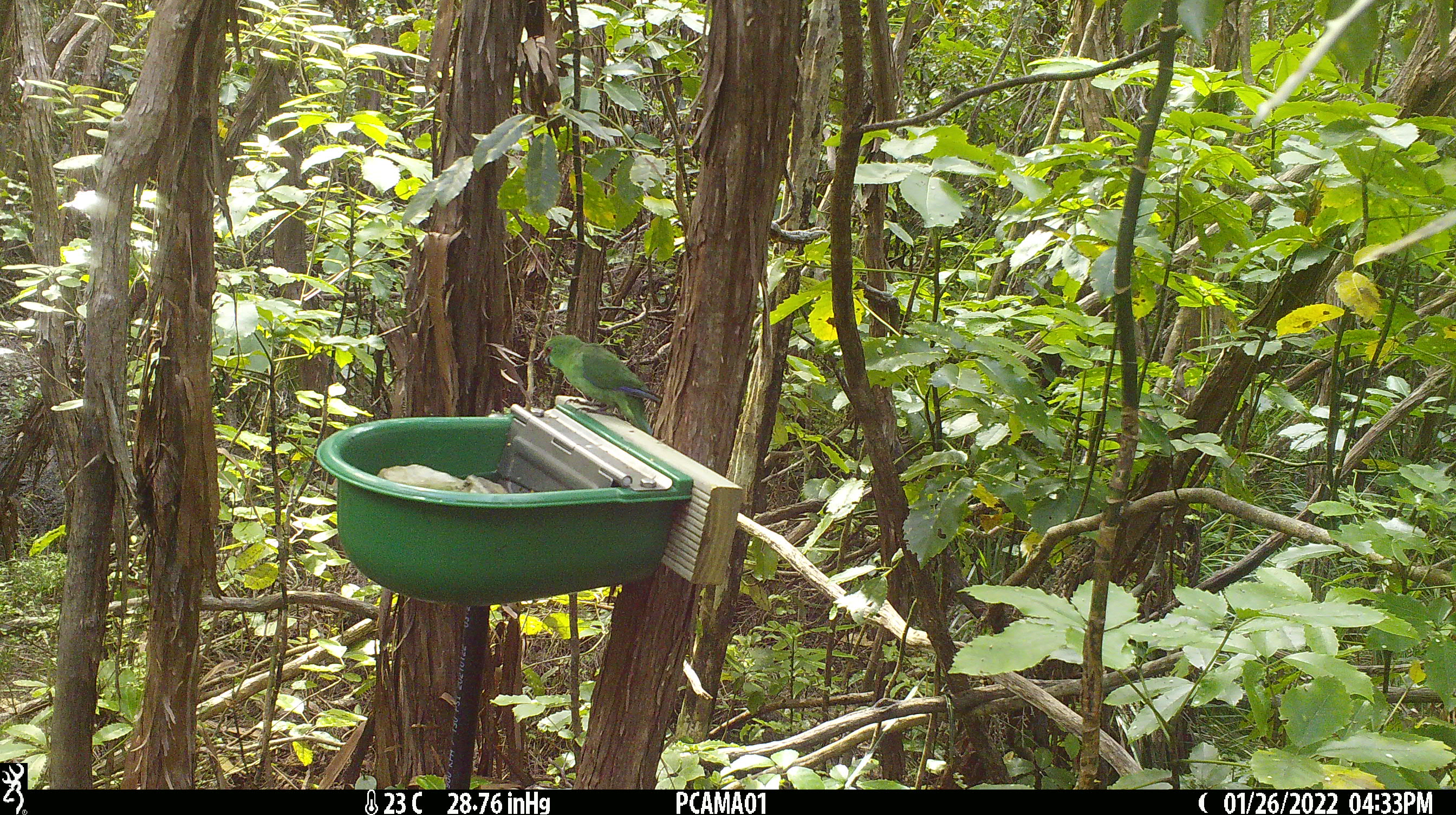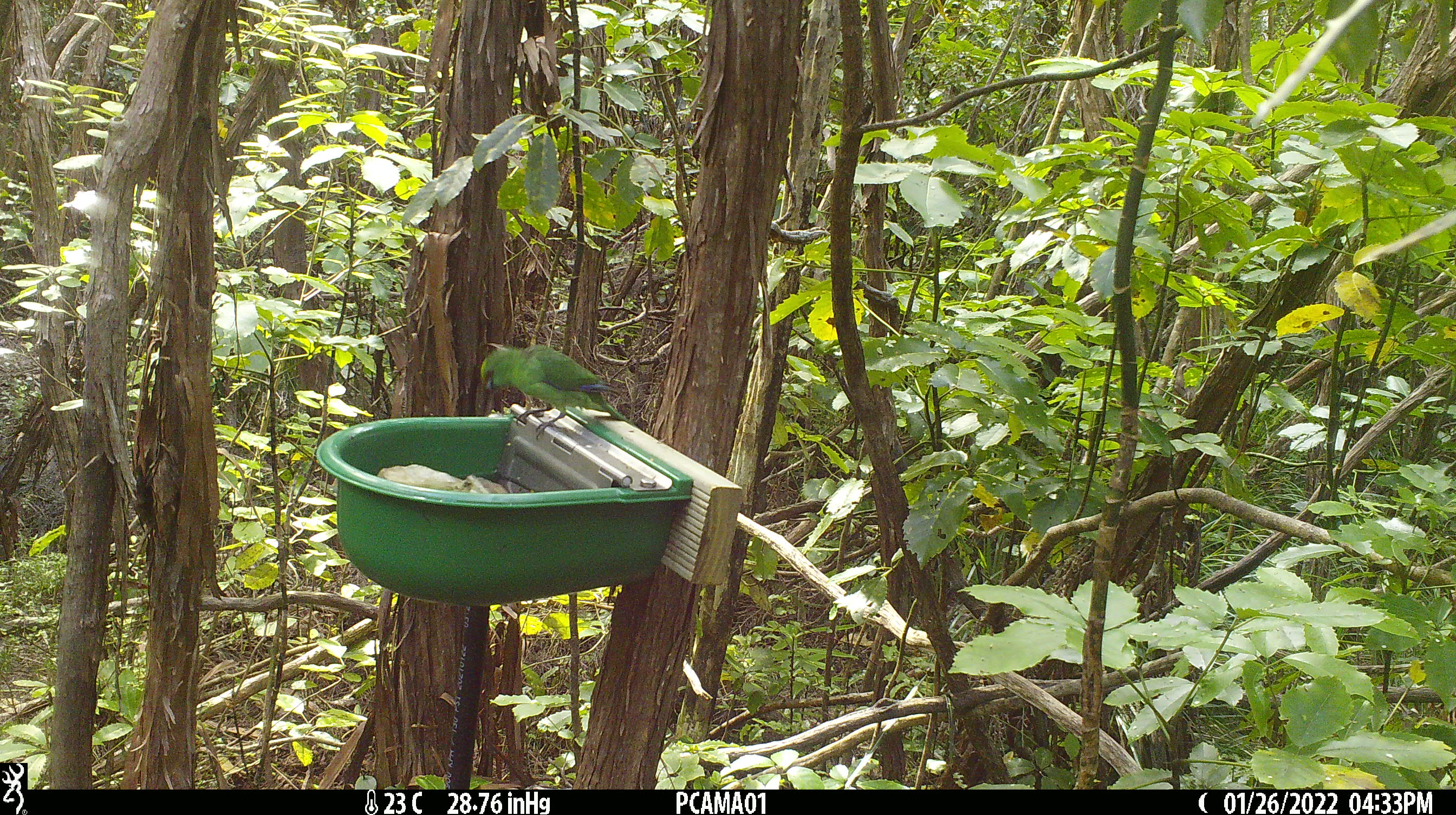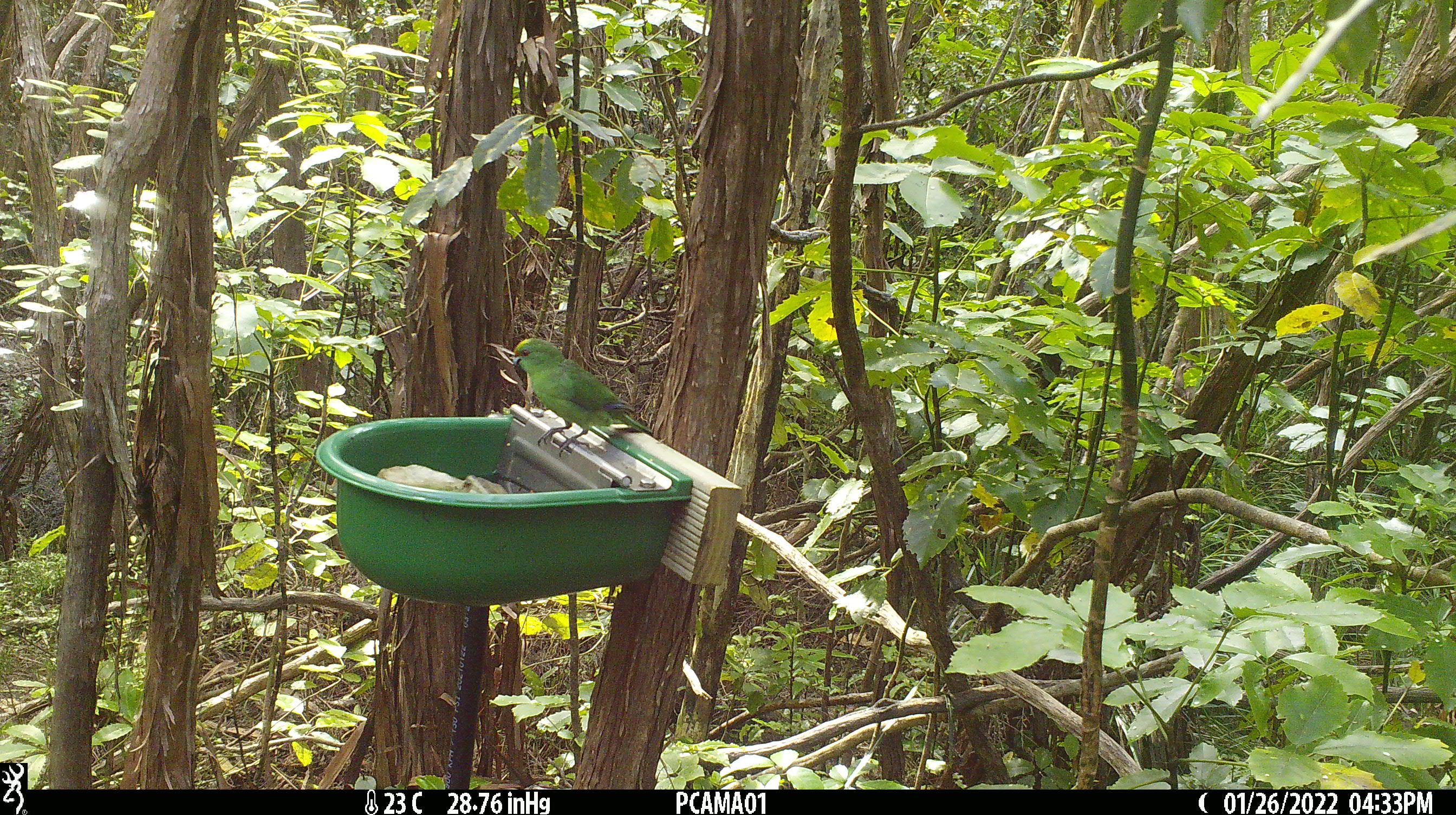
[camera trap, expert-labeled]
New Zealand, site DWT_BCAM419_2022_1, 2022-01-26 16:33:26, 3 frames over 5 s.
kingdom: Animalia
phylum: Chordata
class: Aves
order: Psittaciformes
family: Psittaculidae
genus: Cyanoramphus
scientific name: Cyanoramphus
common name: parakeet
Parakeet (Cyanoramphus).